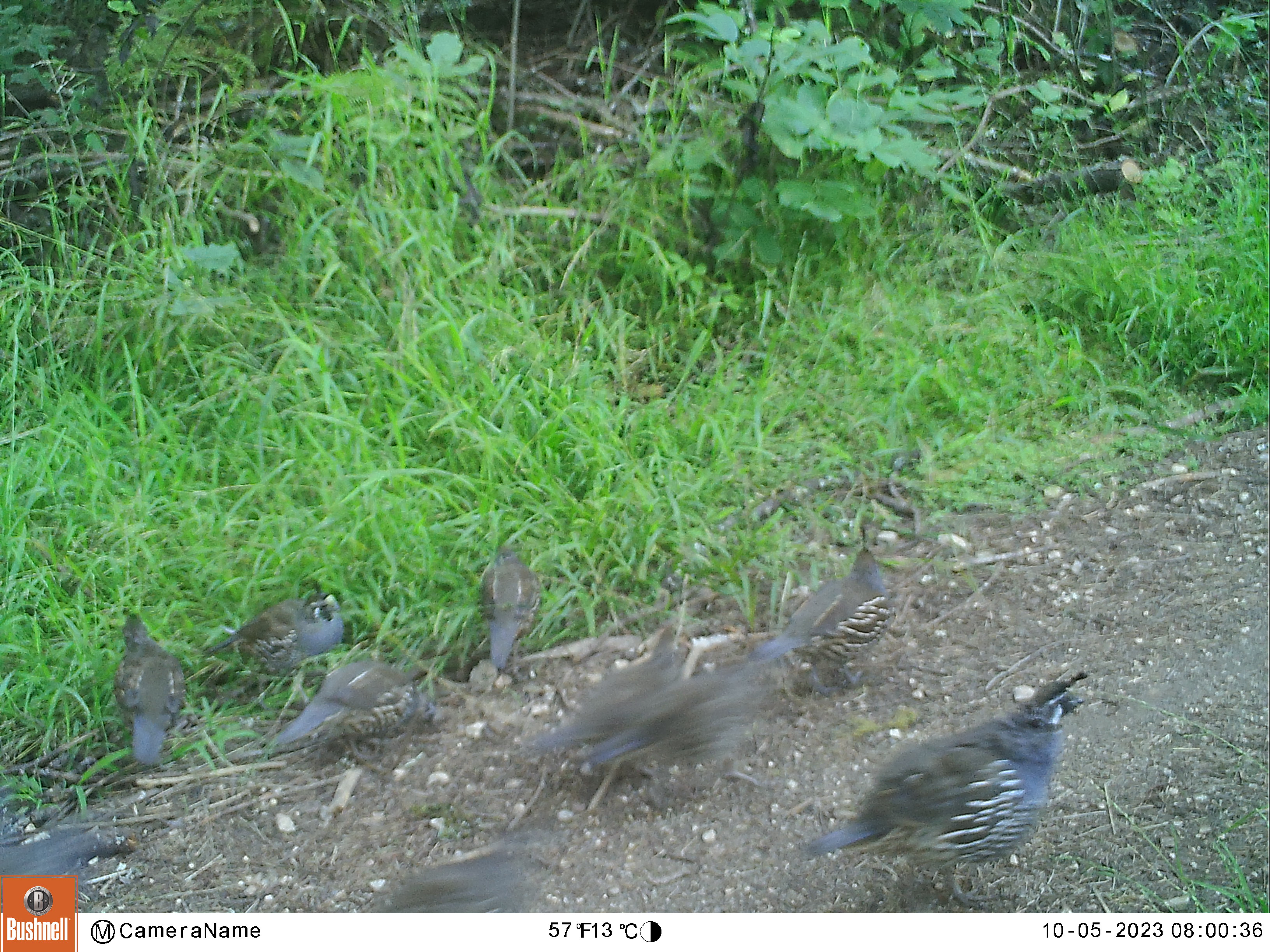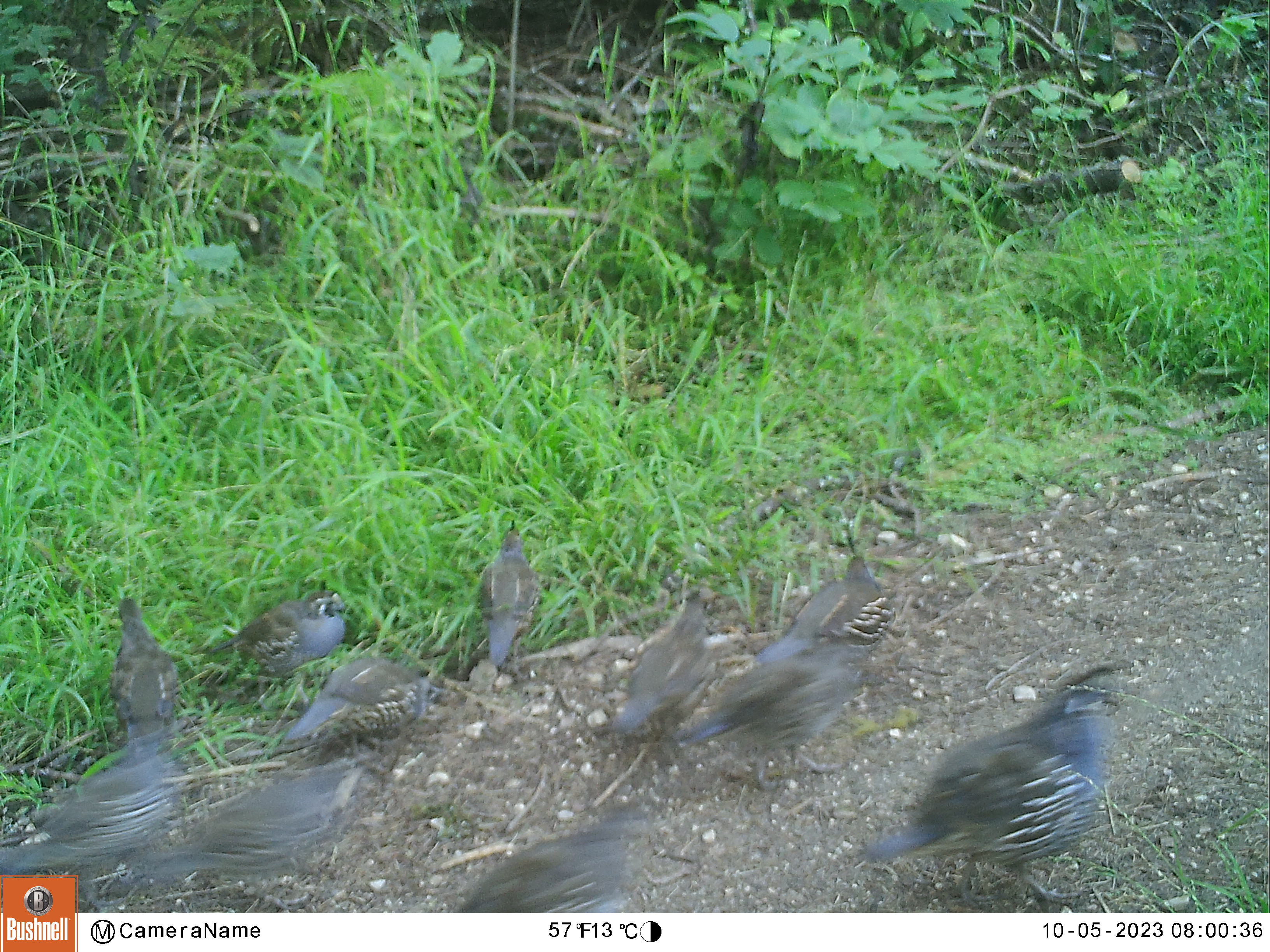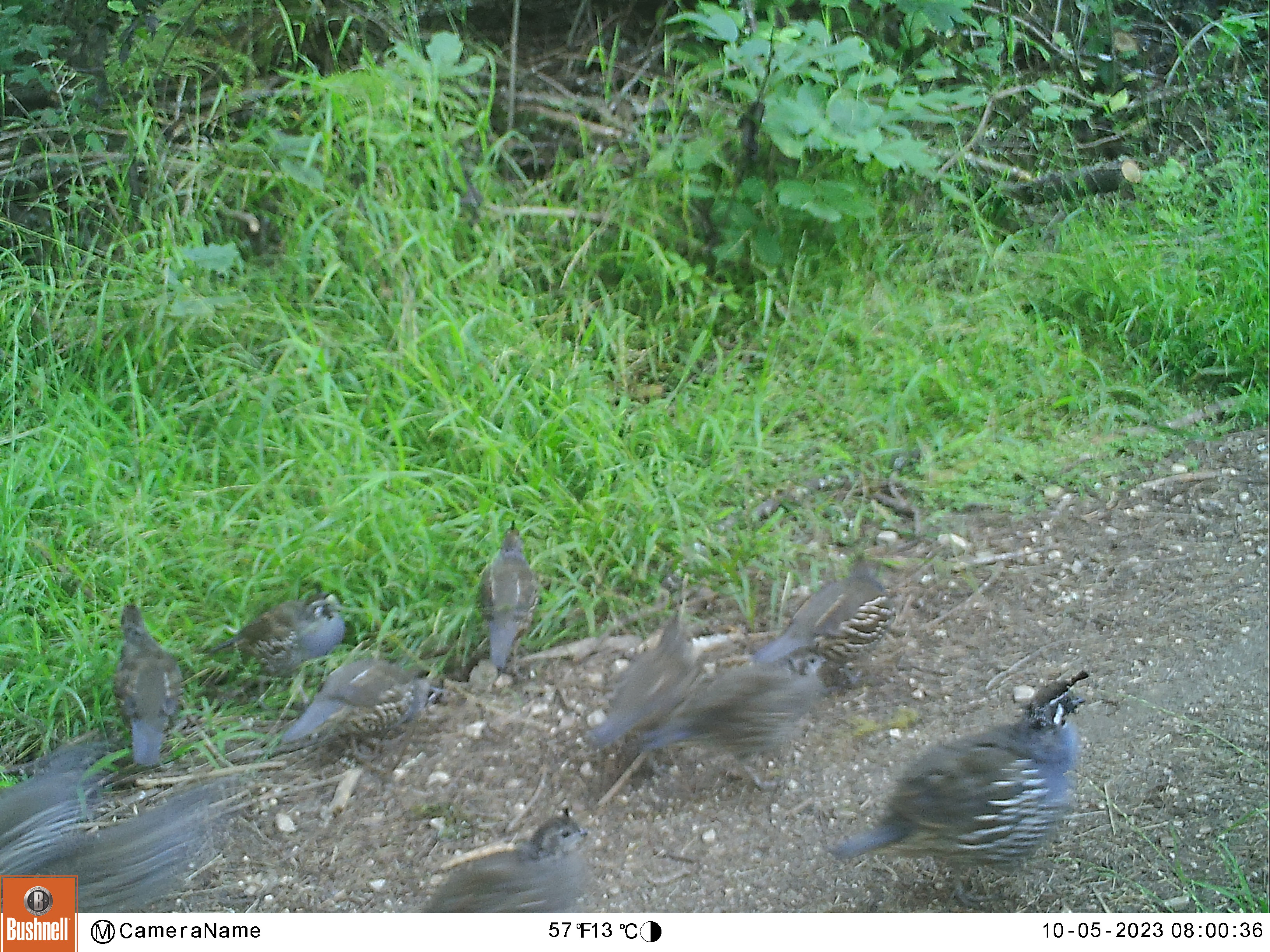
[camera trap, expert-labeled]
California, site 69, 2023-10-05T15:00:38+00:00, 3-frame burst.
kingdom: Animalia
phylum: Chordata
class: Aves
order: Galliformes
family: Odontophoridae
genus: Callipepla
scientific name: Callipepla californica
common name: california quail